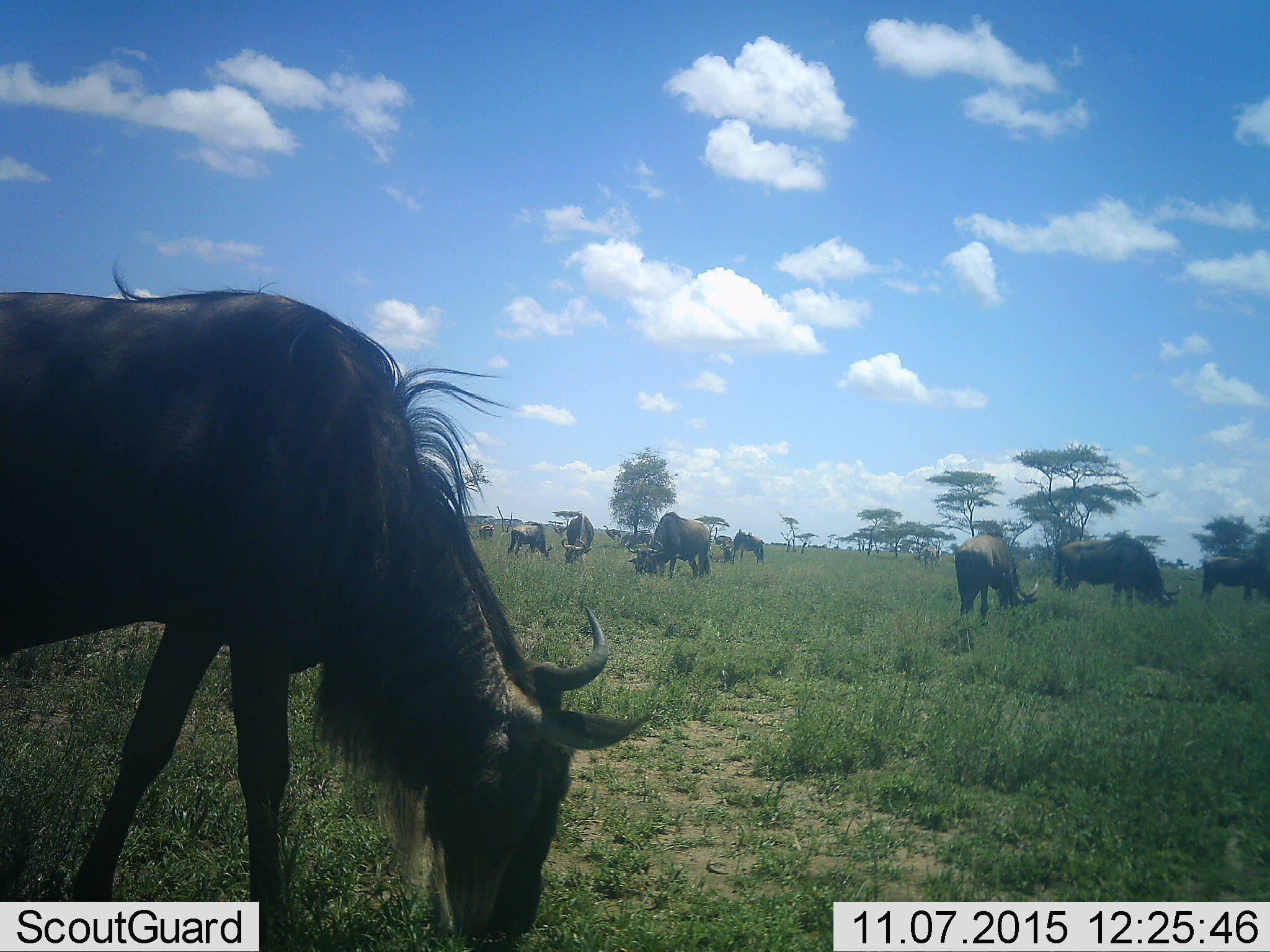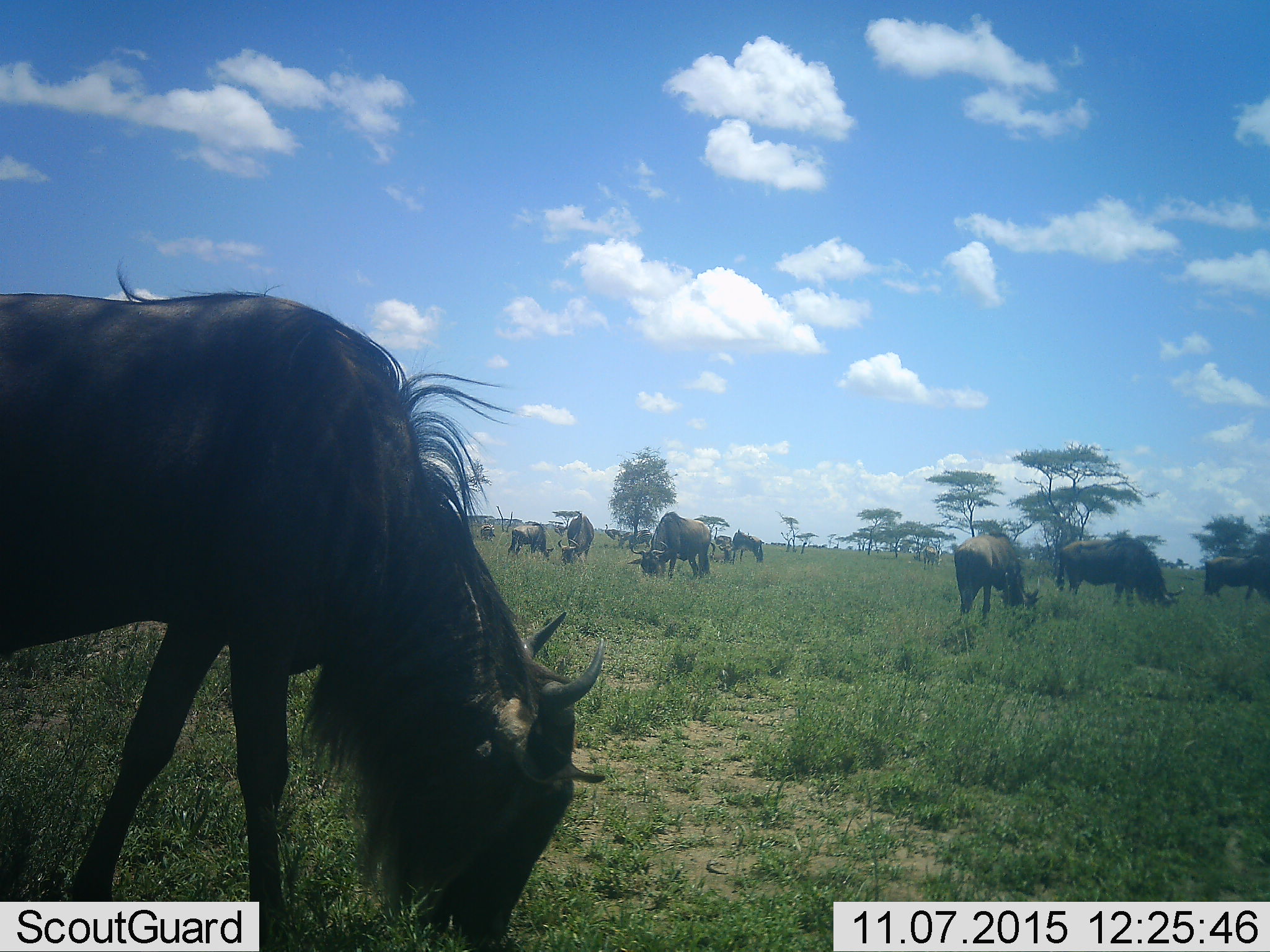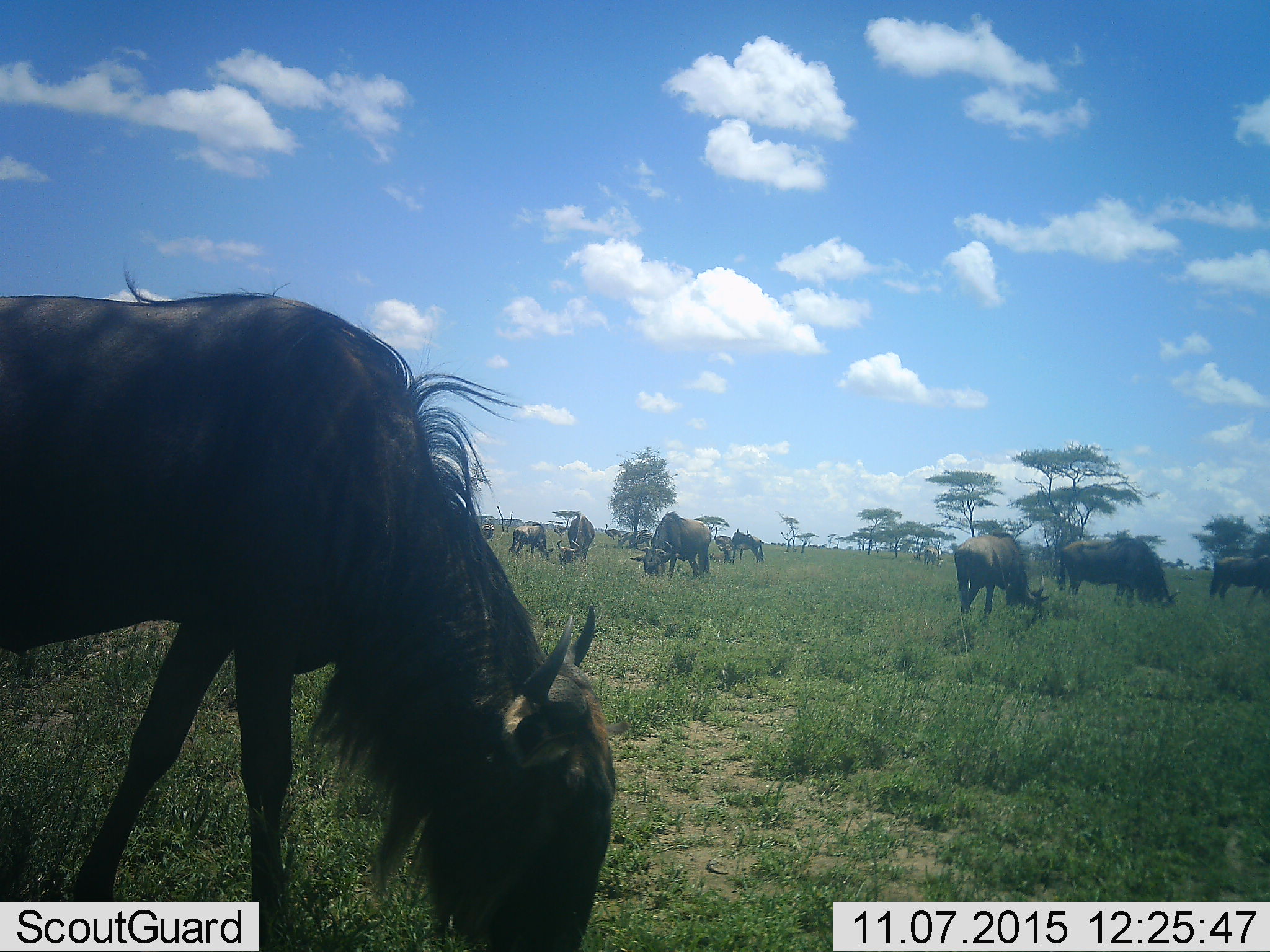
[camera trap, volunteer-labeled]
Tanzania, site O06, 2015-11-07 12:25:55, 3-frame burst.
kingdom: Animalia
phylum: Chordata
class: Mammalia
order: Artiodactyla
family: Bovidae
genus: Connochaetes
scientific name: Connochaetes taurinus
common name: blue wildebeest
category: wildebeest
Wildebeest (blue wildebeest) (Connochaetes taurinus), count 11-50. Behavior (volunteer vote fractions): standing 38%, resting 0%, moving 50%, interacting 12%. Young present (vote fraction): 12%. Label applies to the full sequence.